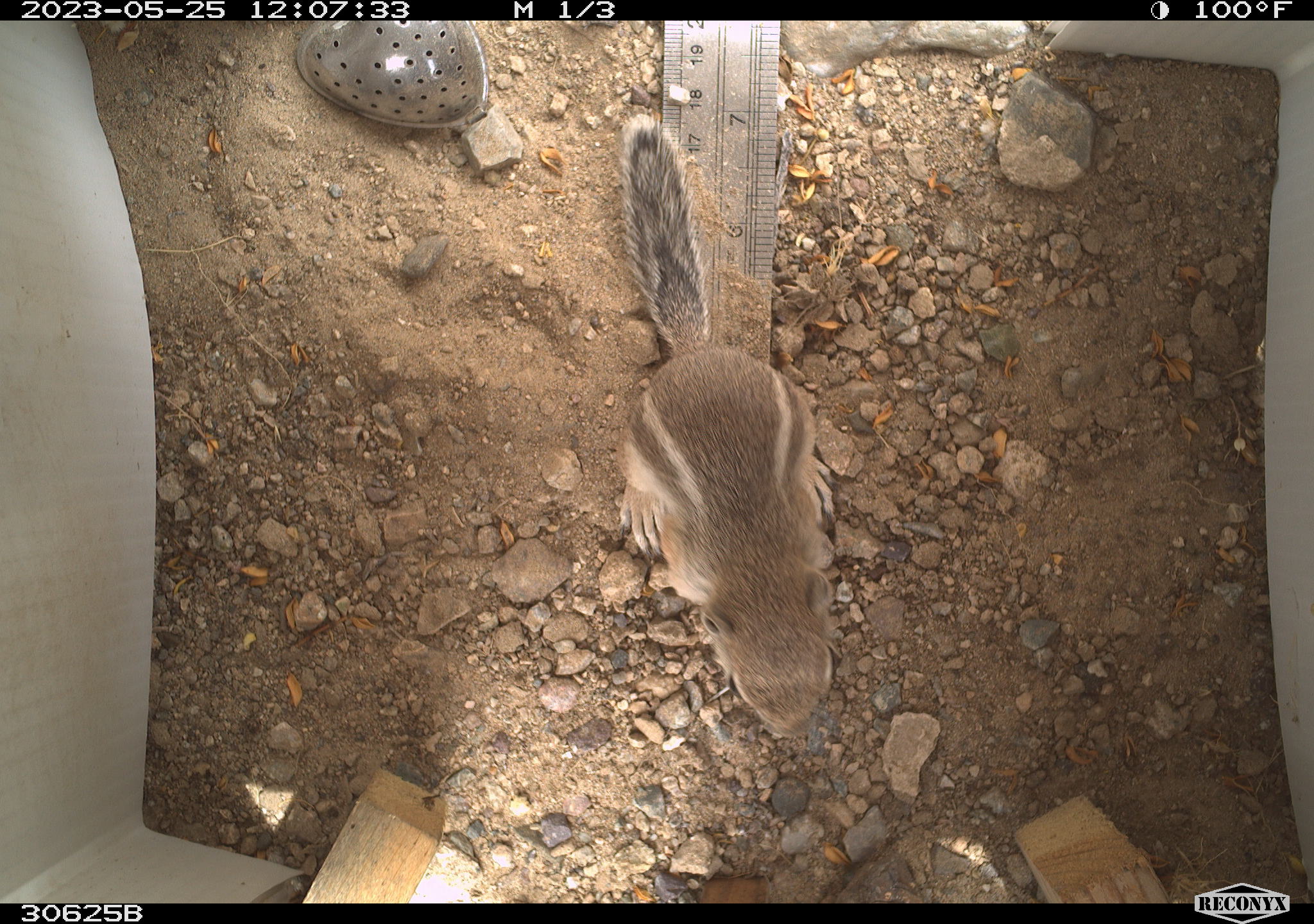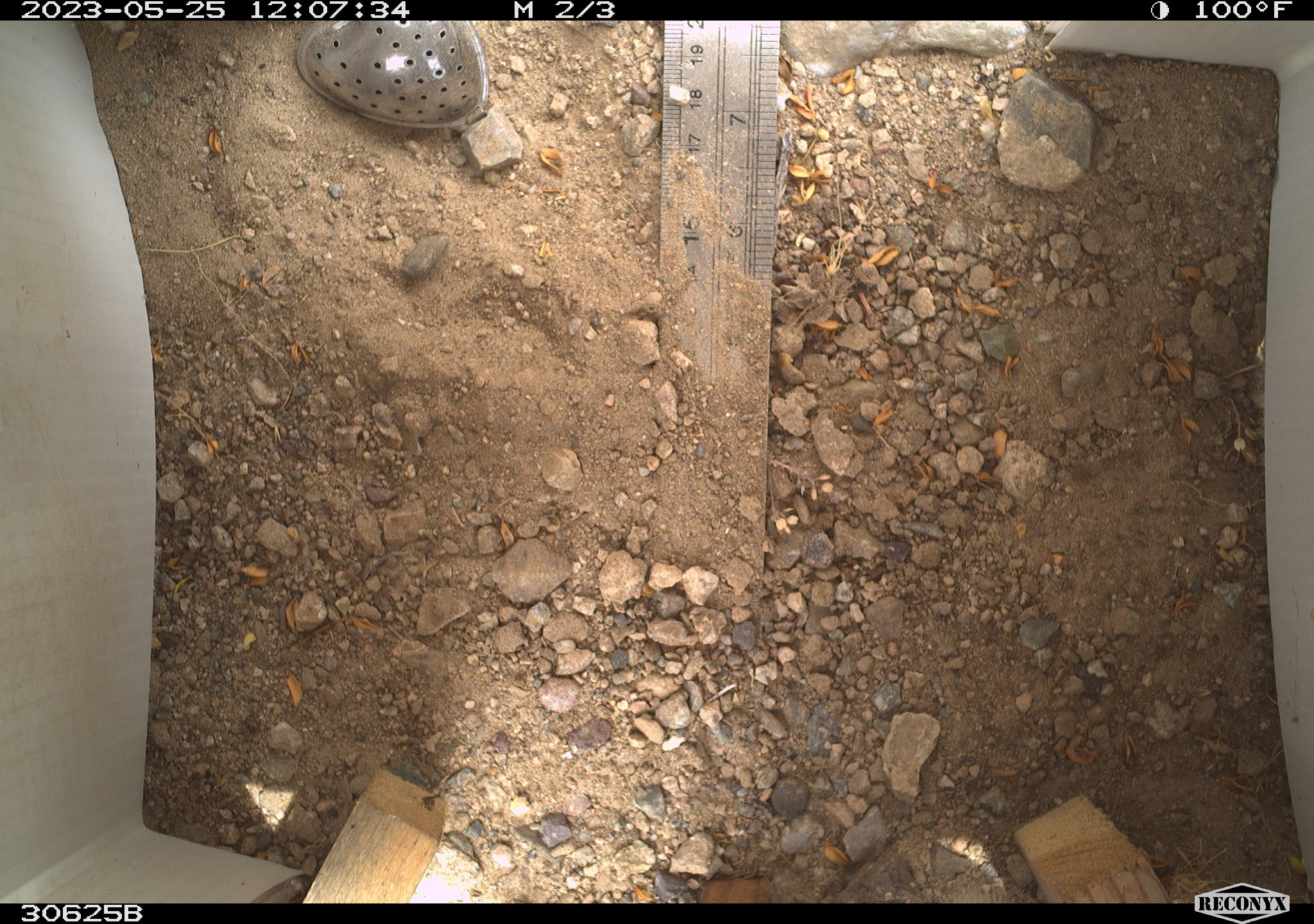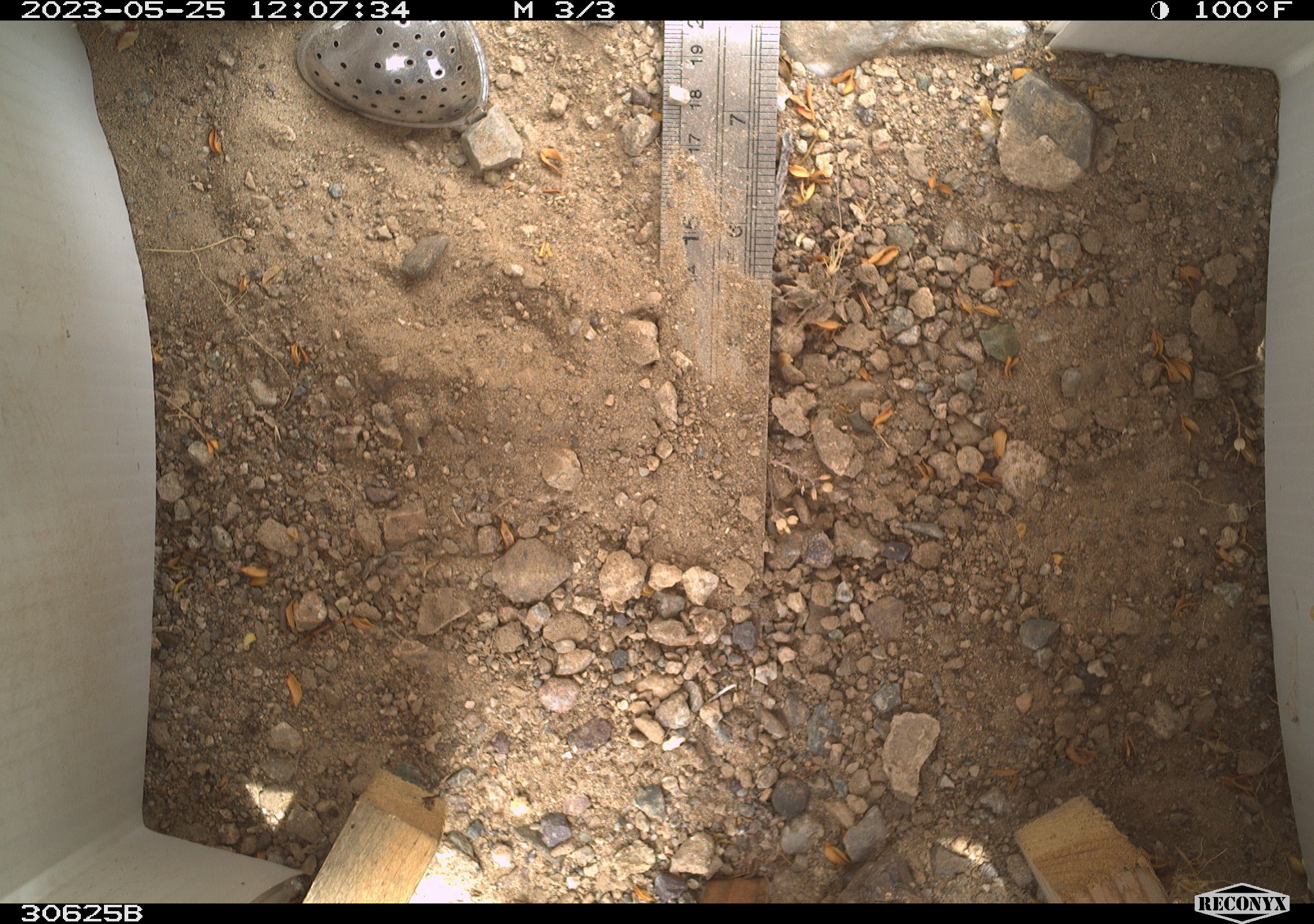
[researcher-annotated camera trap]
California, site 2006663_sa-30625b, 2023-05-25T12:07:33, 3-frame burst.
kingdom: Animalia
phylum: Chordata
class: Mammalia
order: Rodentia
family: Sciuridae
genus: Ammospermophilus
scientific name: Ammospermophilus leucurus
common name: white-tailed antelope squirrel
White-tailed antelope squirrel (Ammospermophilus leucurus).